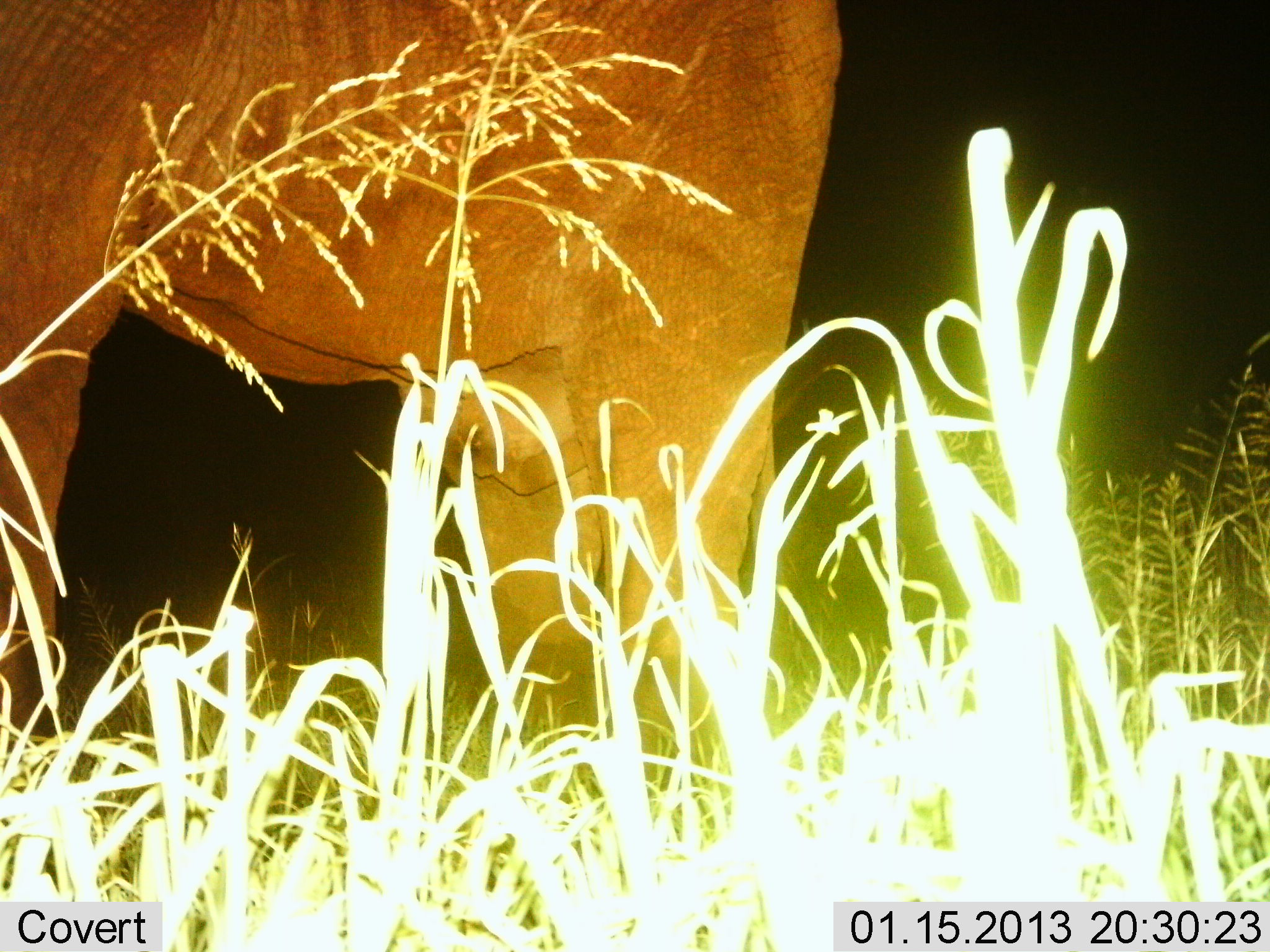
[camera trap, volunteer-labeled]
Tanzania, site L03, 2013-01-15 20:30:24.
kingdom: Animalia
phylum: Chordata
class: Mammalia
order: Proboscidea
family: Elephantidae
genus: Loxodonta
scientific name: Loxodonta africana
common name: african bush elephant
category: elephant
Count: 1.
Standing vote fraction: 100%.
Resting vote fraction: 0%.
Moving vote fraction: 0%.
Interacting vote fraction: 0%.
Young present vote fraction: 0%.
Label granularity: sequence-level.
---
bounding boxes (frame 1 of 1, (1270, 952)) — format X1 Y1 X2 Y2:
animal: 0 0 841 881